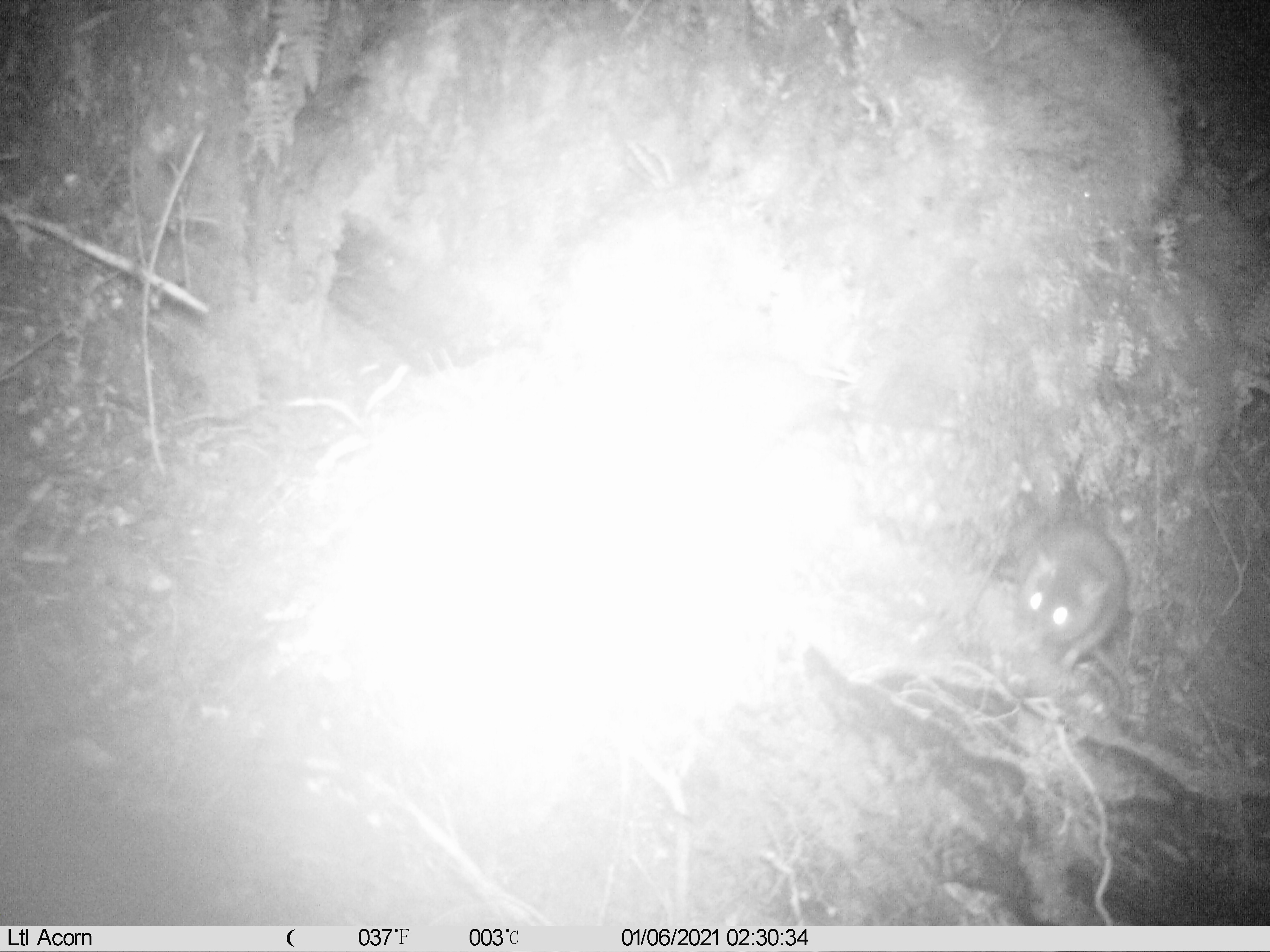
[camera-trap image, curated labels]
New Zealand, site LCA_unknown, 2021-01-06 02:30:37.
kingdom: Animalia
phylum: Chordata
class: Mammalia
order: Rodentia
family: Muridae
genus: Rattus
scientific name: Rattus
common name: rat